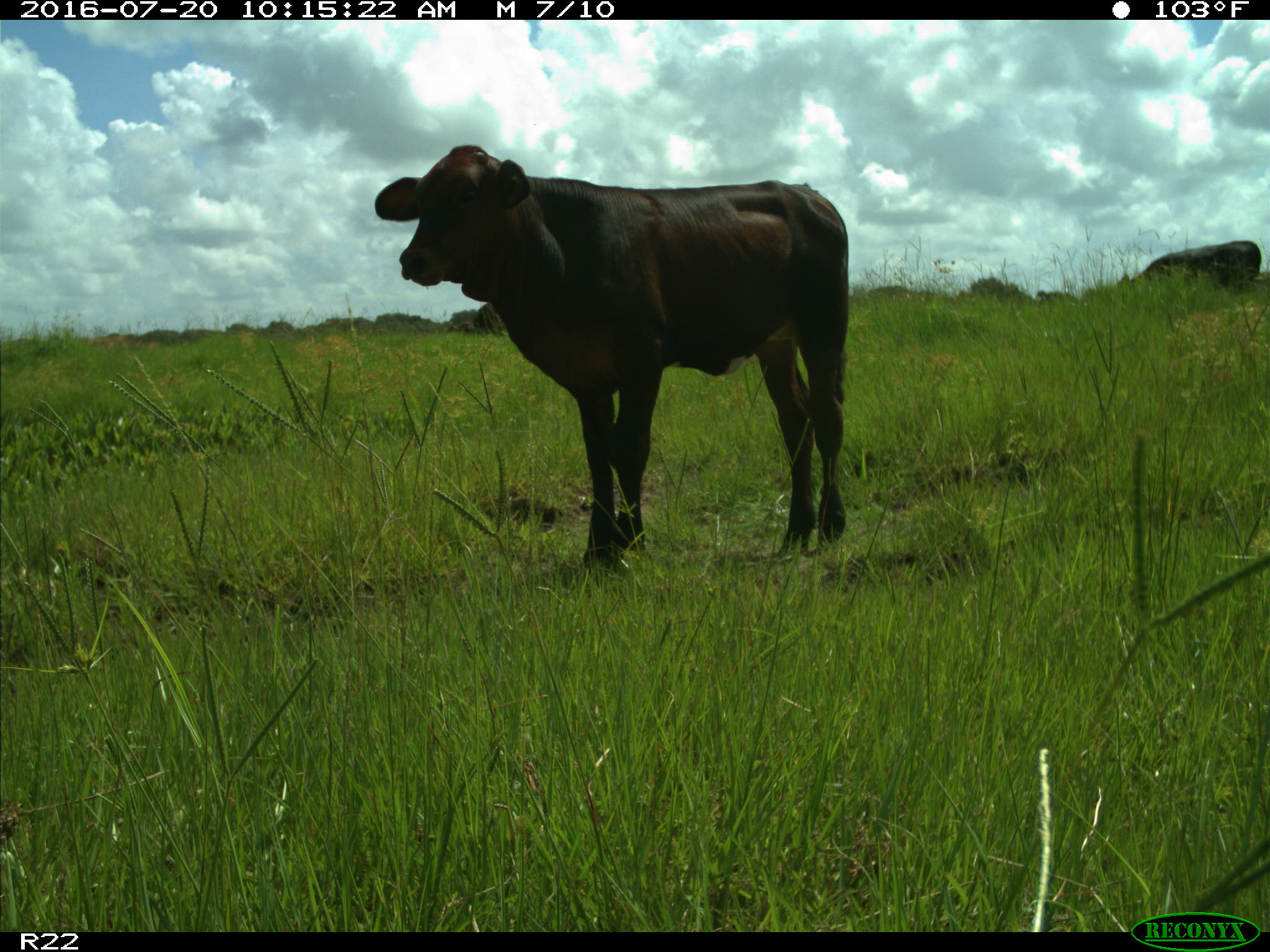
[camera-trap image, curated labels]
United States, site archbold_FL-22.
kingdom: Animalia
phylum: Chordata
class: Mammalia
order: Artiodactyla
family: Bovidae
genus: Bos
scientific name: Bos taurus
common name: domestic cow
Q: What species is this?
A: Bos taurus (domestic cow).